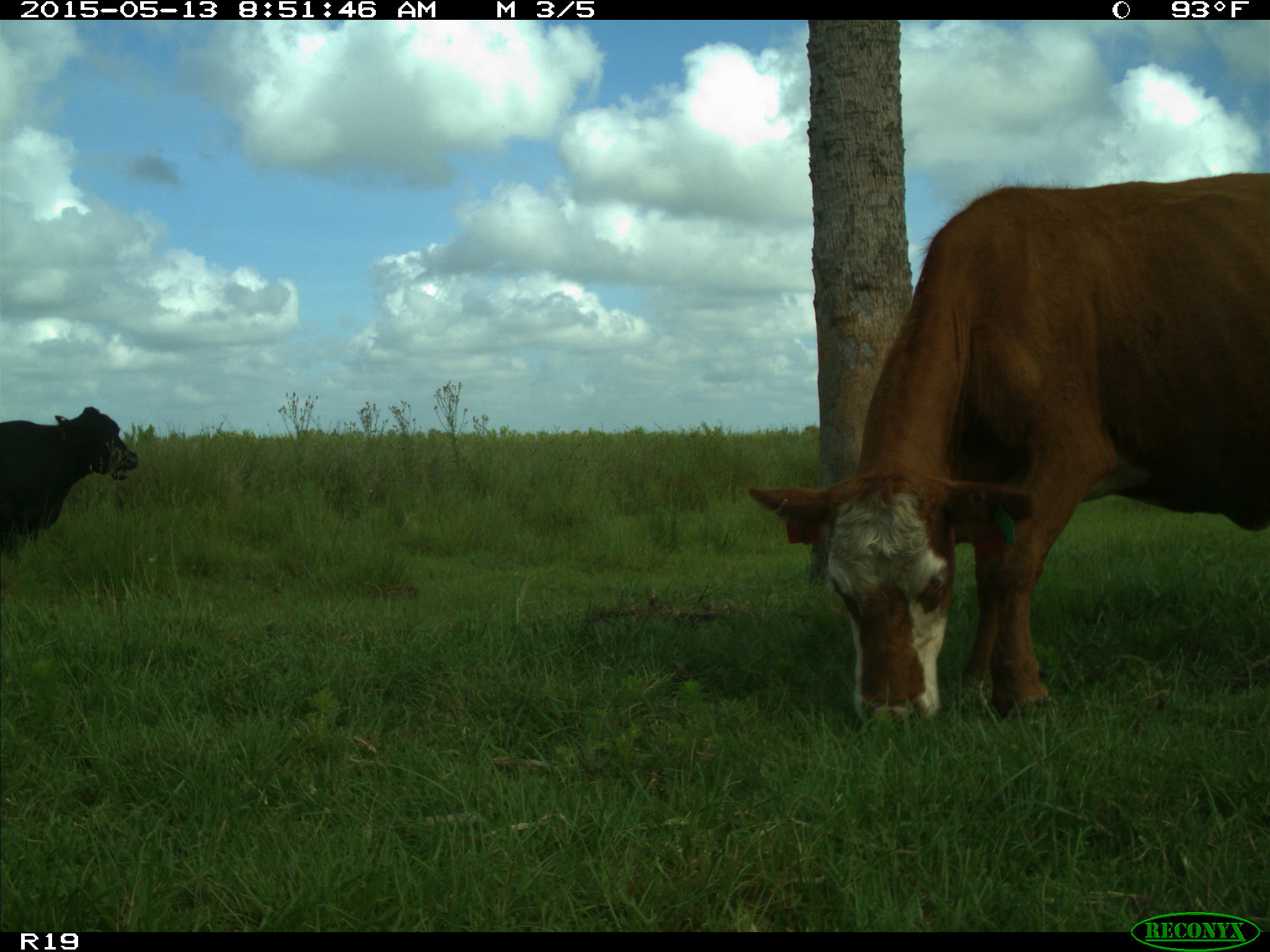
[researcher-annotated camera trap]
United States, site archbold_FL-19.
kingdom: Animalia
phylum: Chordata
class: Mammalia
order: Artiodactyla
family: Bovidae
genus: Bos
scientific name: Bos taurus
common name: domestic cow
Bos taurus (domestic cow).